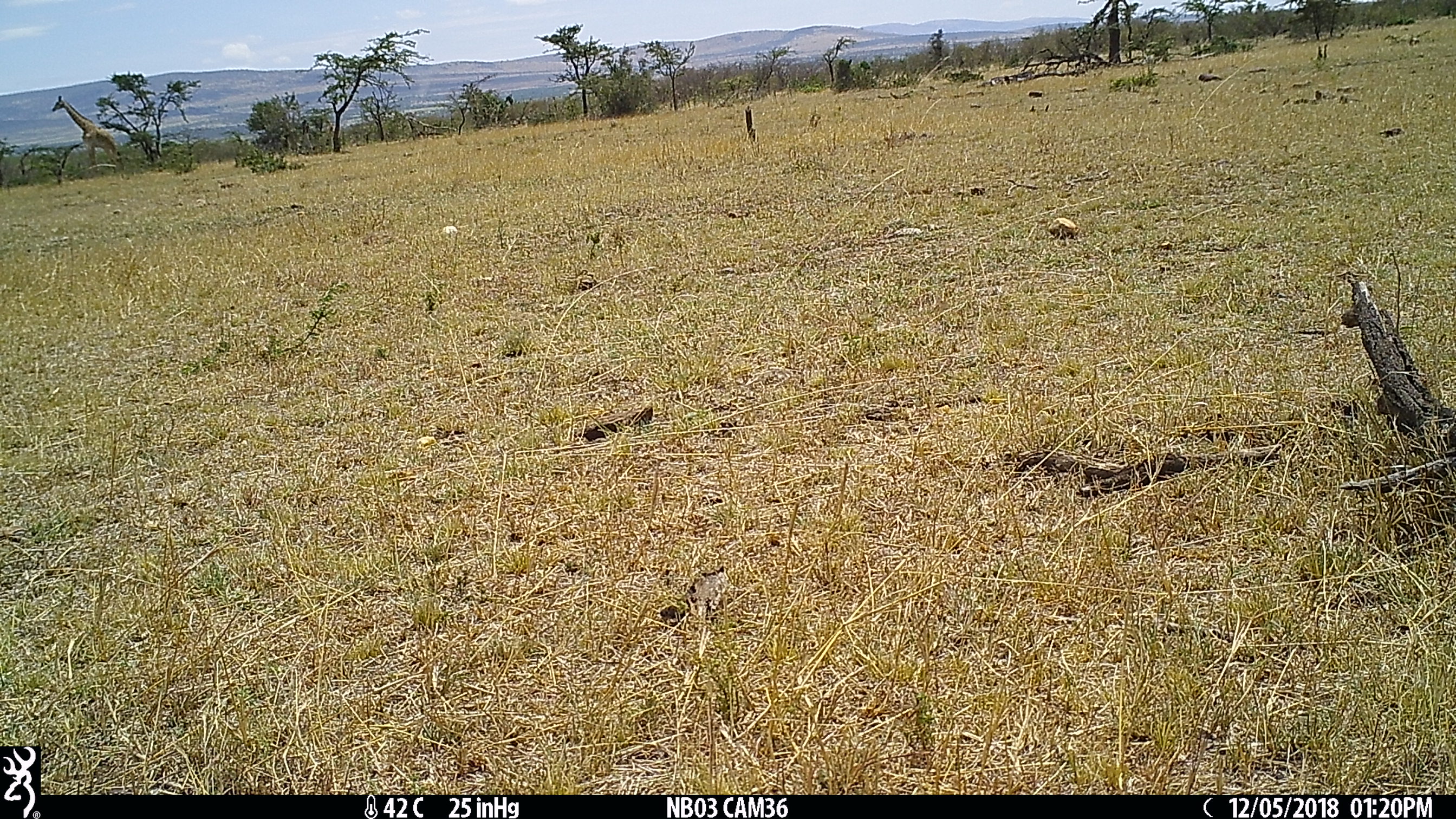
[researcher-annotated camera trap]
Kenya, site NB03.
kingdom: Animalia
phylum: Chordata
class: Mammalia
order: Artiodactyla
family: Giraffidae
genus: Giraffa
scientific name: Giraffa camelopardalis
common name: northern giraffe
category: giraffe